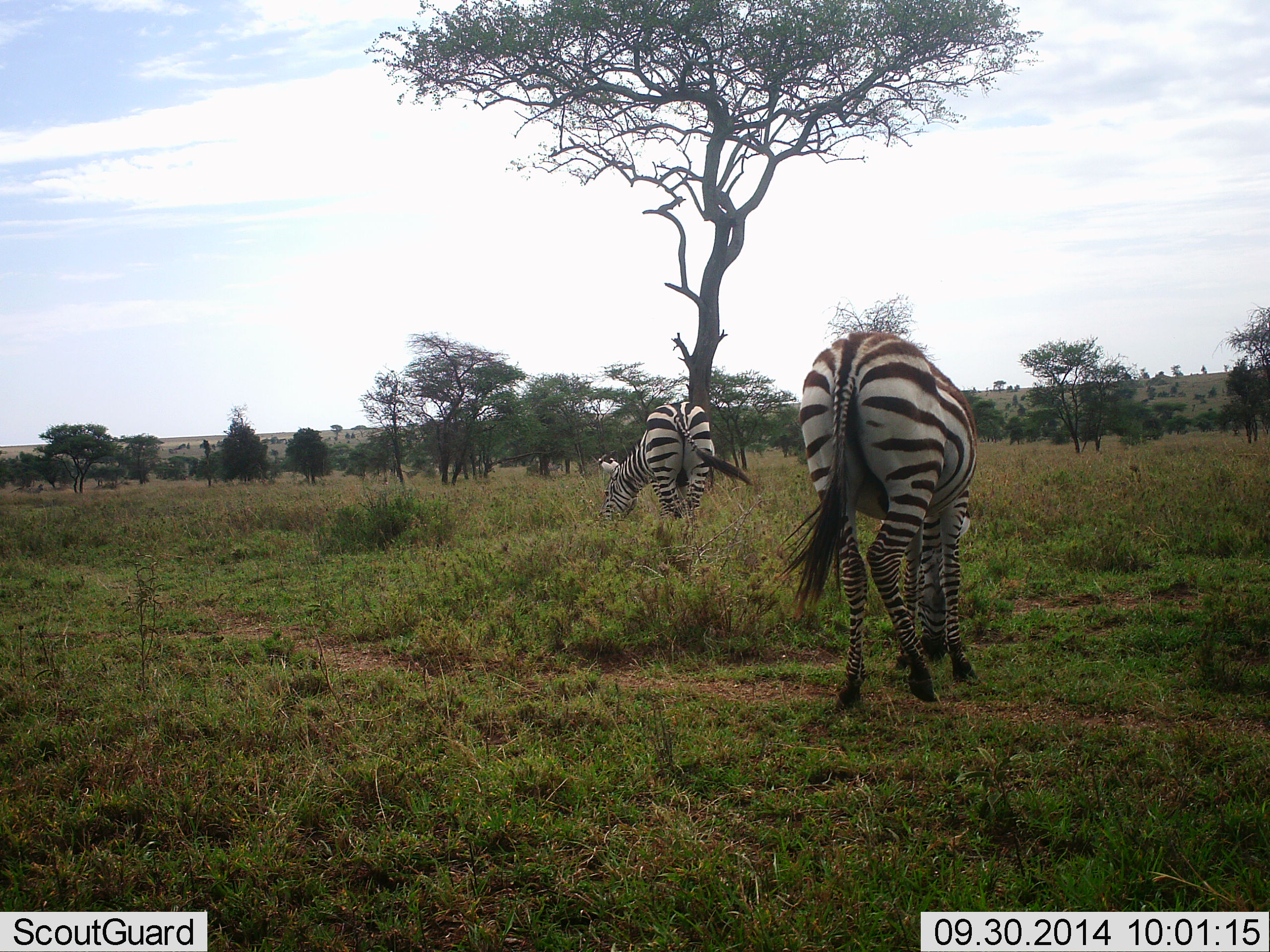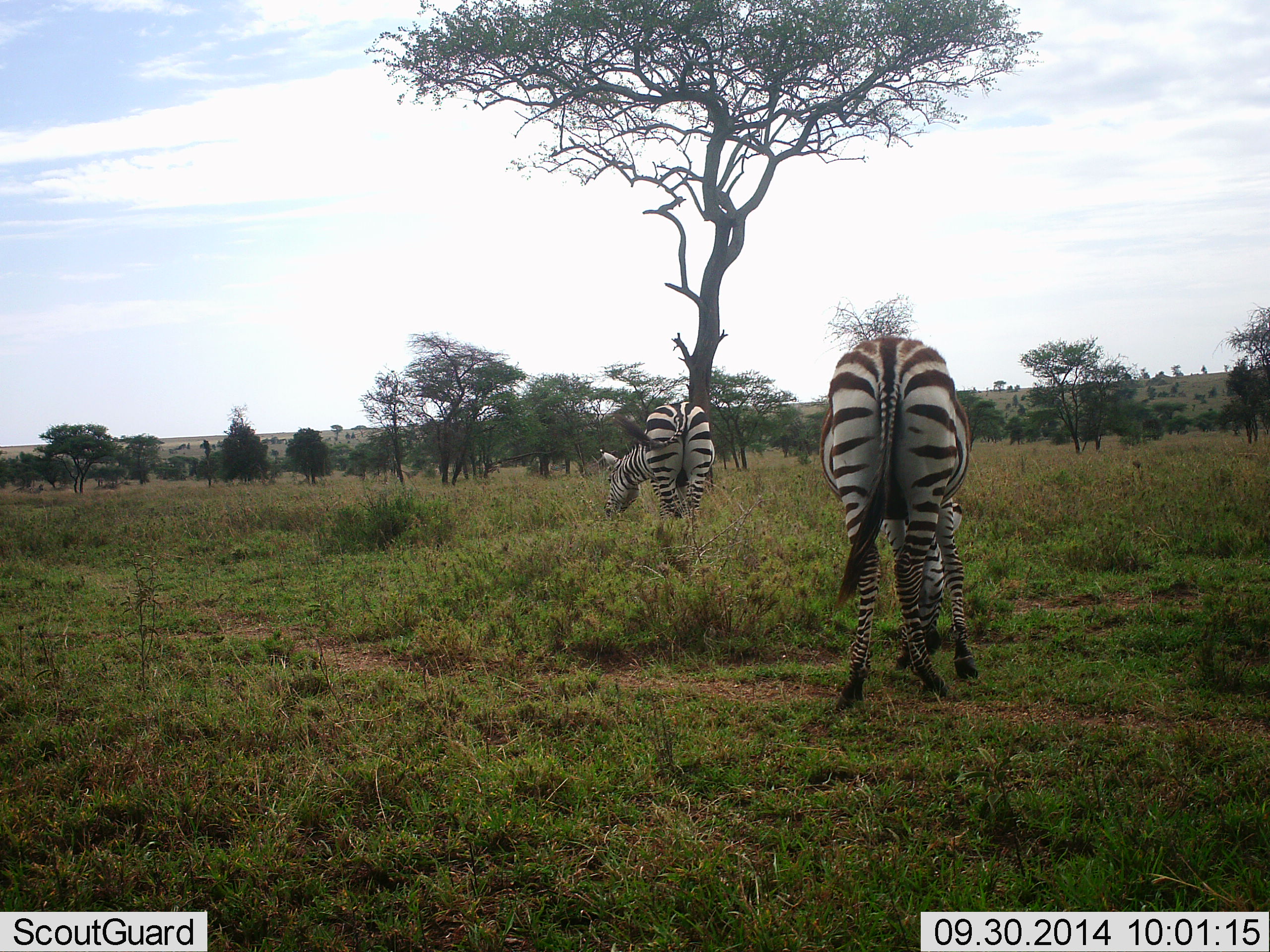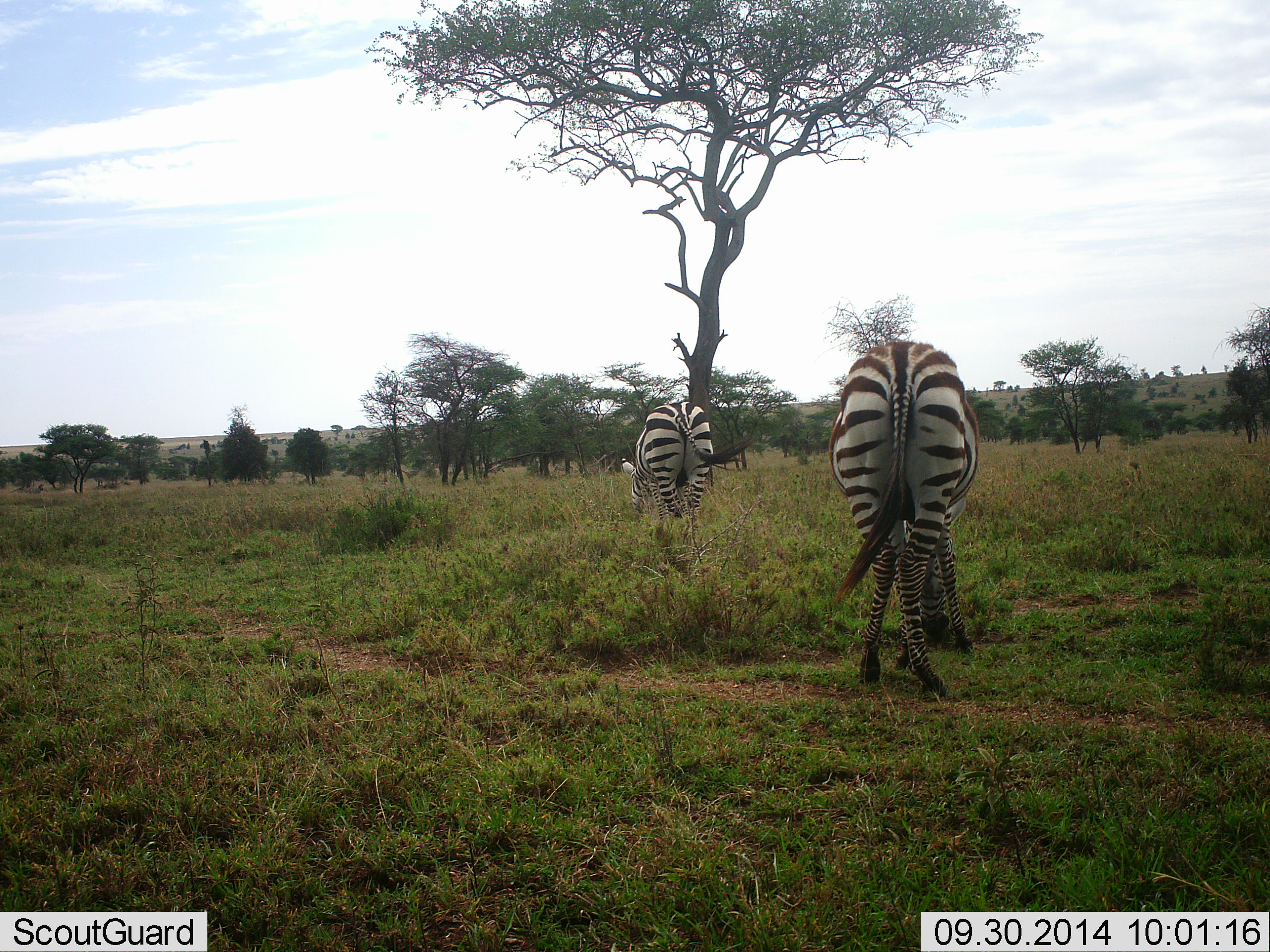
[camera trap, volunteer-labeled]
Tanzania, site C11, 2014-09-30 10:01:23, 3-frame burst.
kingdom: Animalia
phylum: Chordata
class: Mammalia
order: Perissodactyla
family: Equidae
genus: Equus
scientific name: Equus quagga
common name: plains zebra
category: zebra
Zebra (plains zebra) (Equus quagga), count 2. Behavior (volunteer vote fractions): standing 40%, resting 0%, moving 10%, interacting 0%. Young present (vote fraction): 0%. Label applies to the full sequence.